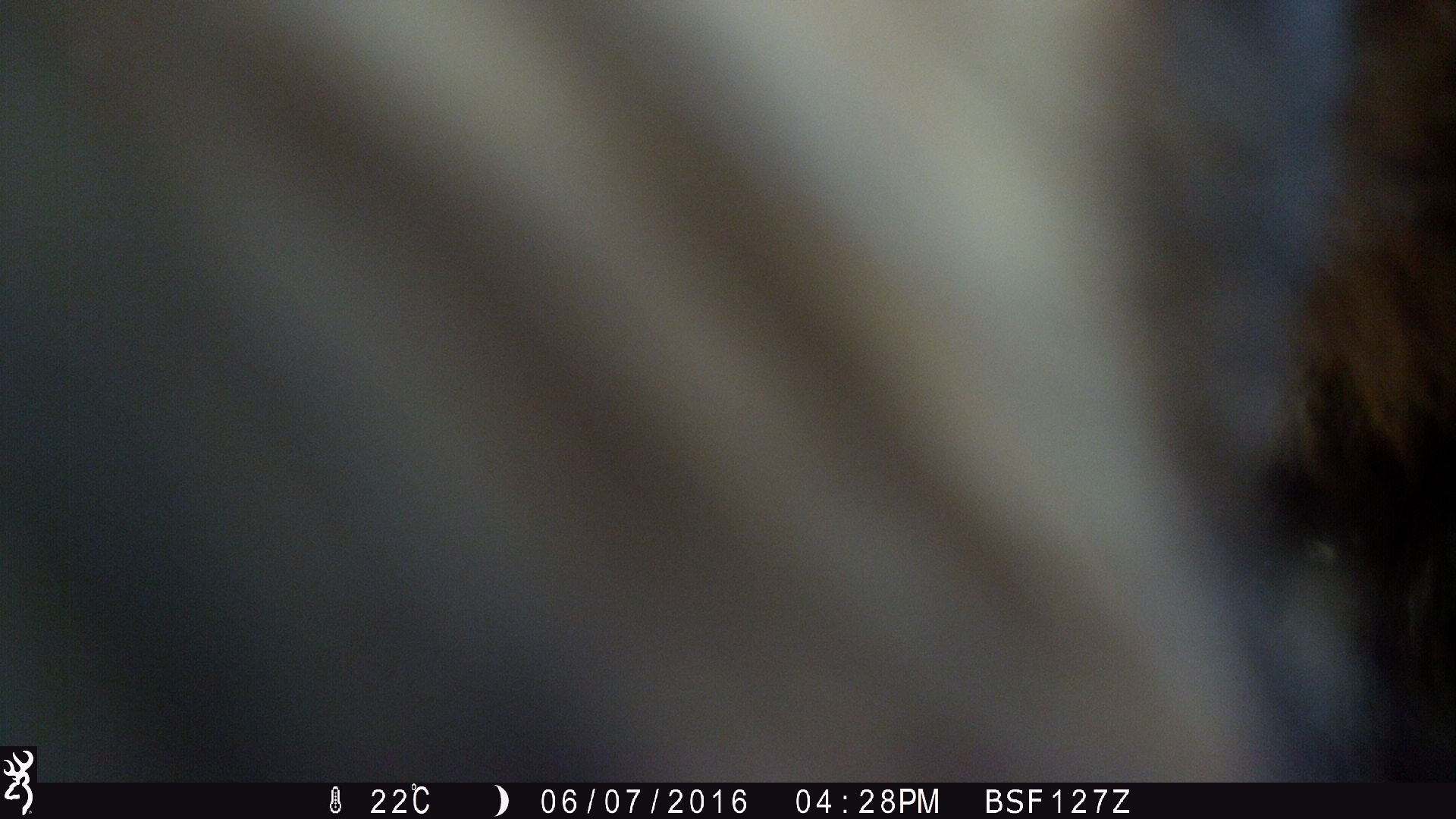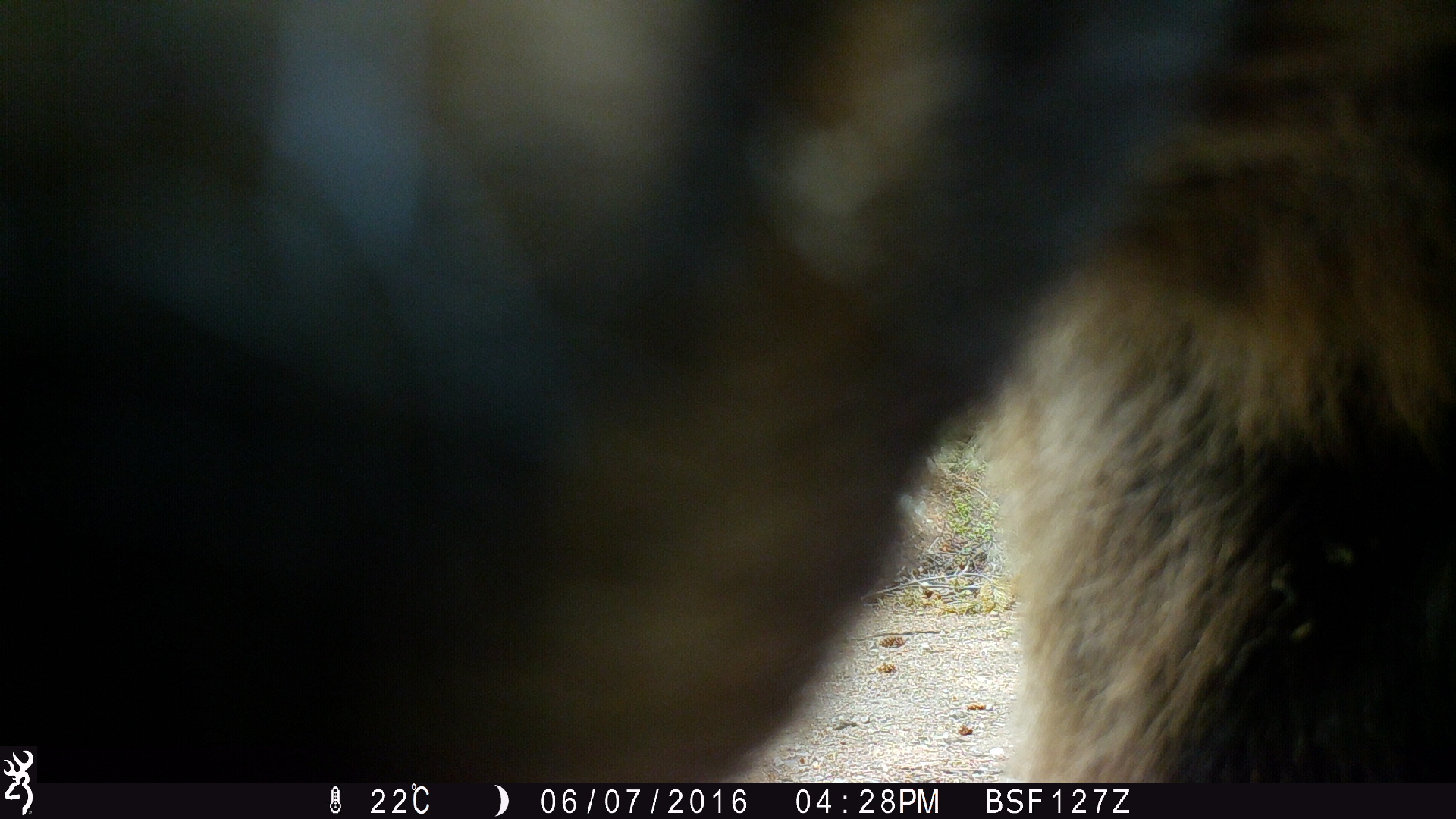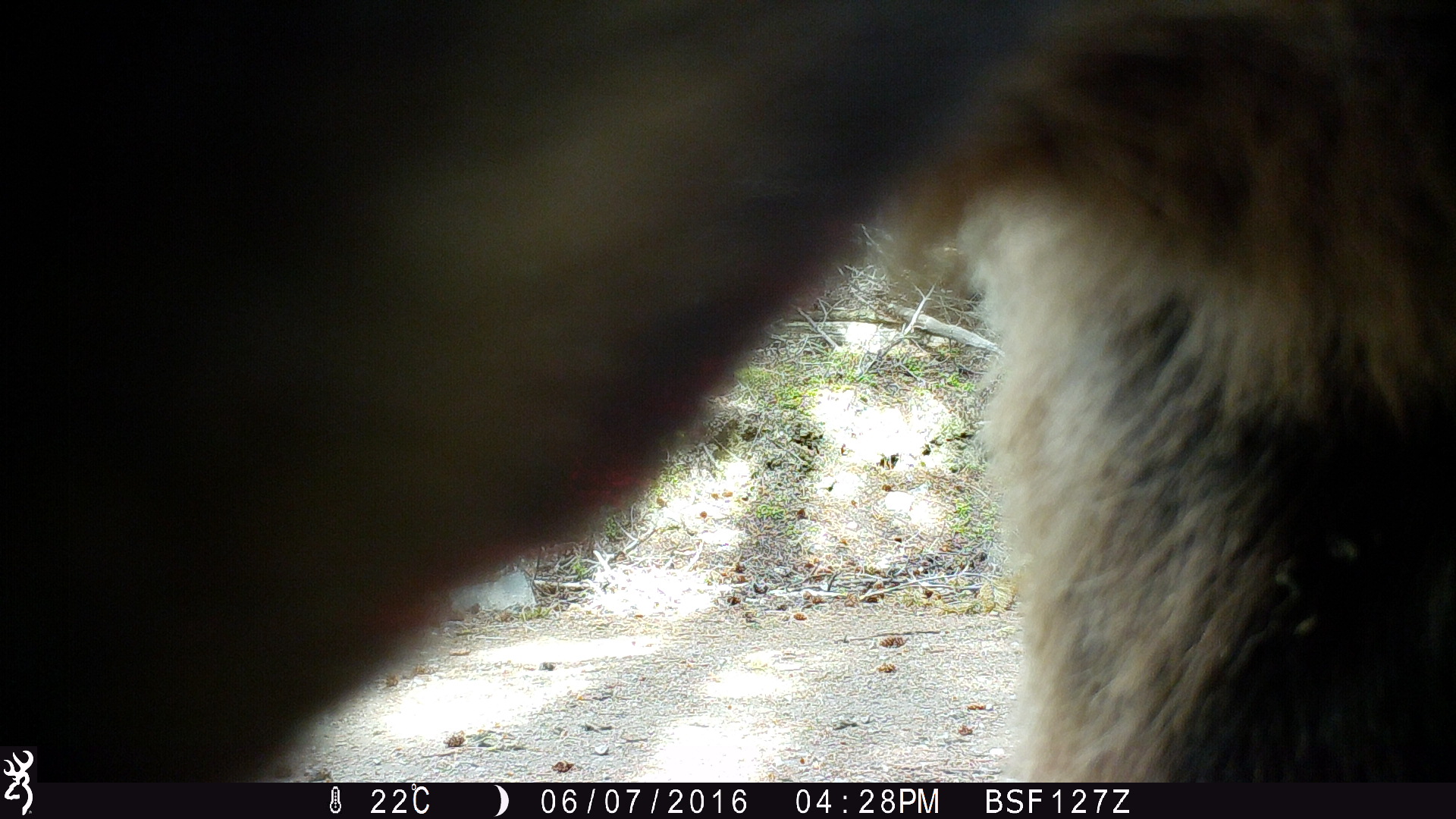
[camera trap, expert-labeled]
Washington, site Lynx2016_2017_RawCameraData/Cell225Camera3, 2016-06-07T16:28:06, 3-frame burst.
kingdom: Animalia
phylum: Chordata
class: Mammalia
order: Carnivora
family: Ursidae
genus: Ursus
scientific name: Ursus americanus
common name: american black bear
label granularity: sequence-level